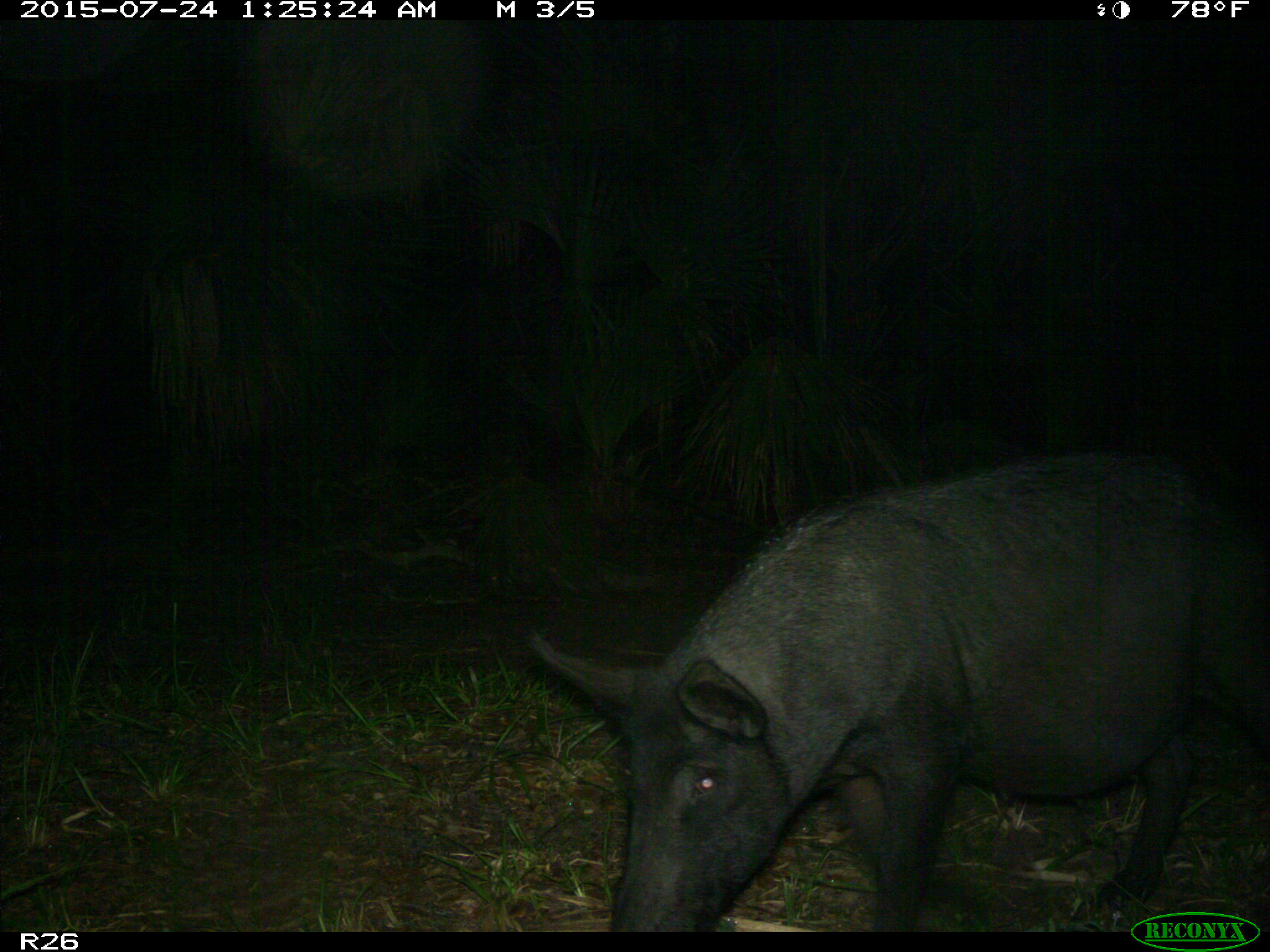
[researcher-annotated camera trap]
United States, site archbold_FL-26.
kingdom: Animalia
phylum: Chordata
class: Mammalia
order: Artiodactyla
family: Suidae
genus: Sus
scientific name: Sus scrofa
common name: wild boar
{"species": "Sus scrofa (wild boar)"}